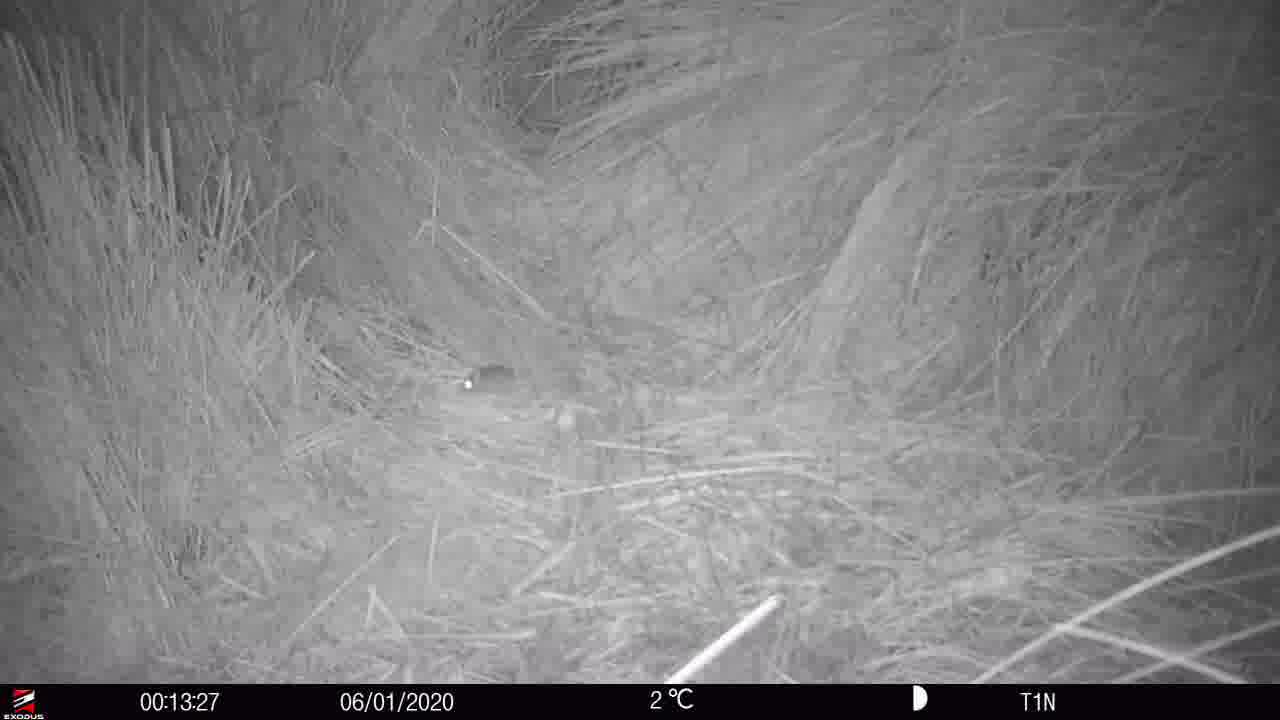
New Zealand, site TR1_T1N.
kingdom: Animalia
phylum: Chordata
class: Mammalia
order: Rodentia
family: Muridae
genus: Mus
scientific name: Mus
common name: mouse